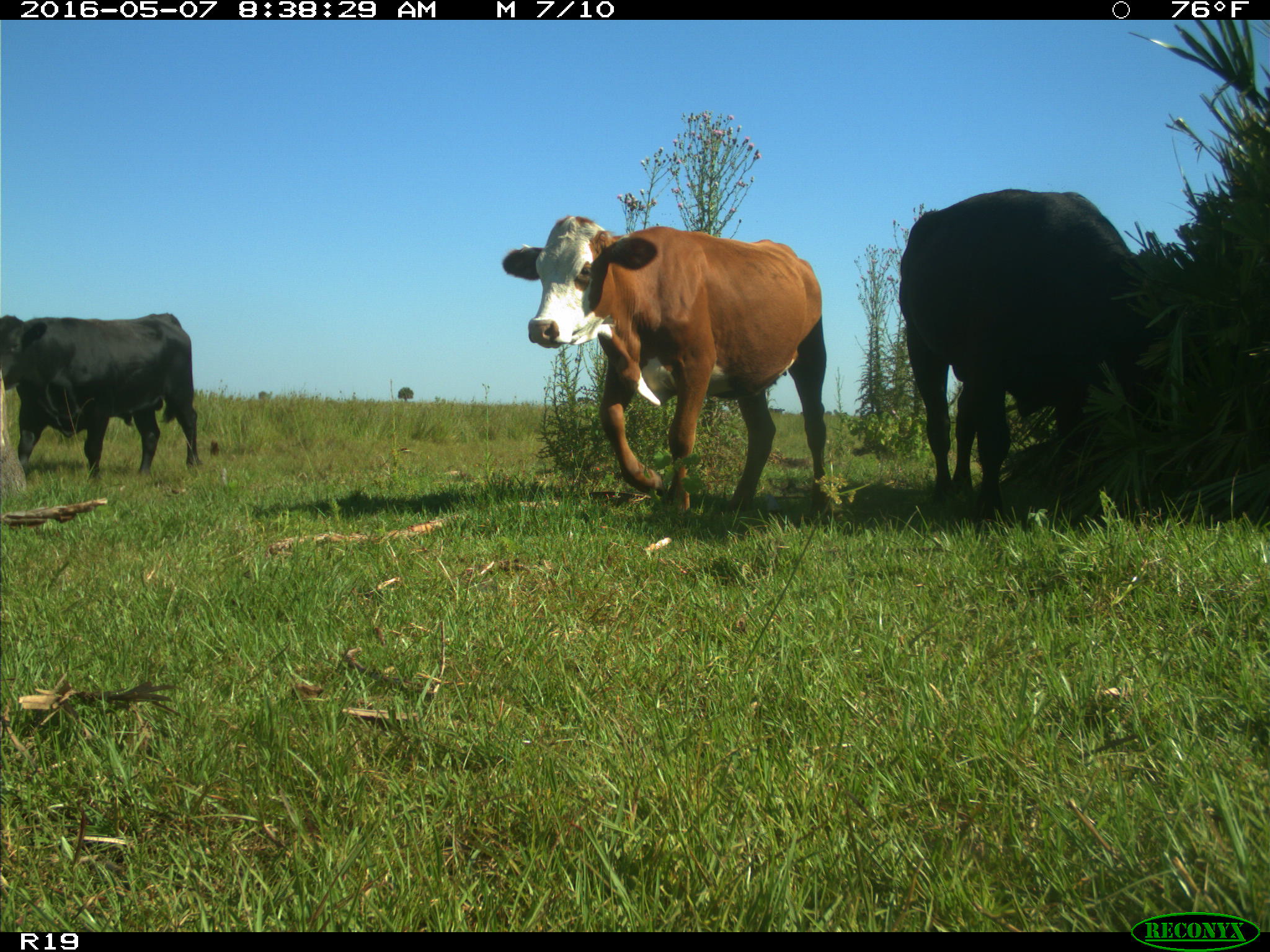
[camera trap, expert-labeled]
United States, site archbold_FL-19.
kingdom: Animalia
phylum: Chordata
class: Mammalia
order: Artiodactyla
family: Bovidae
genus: Bos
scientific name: Bos taurus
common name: domestic cow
Bos taurus (domestic cow).